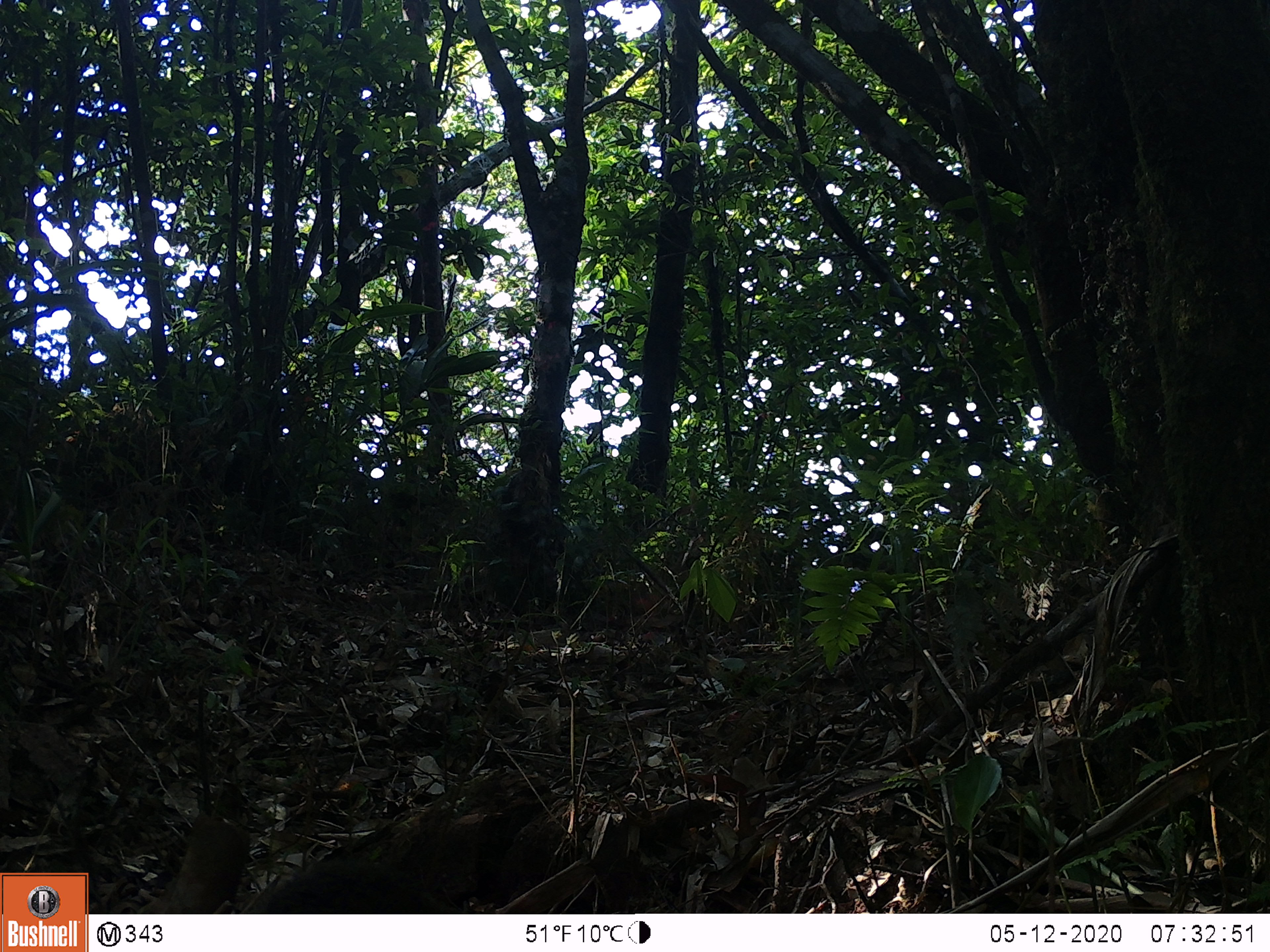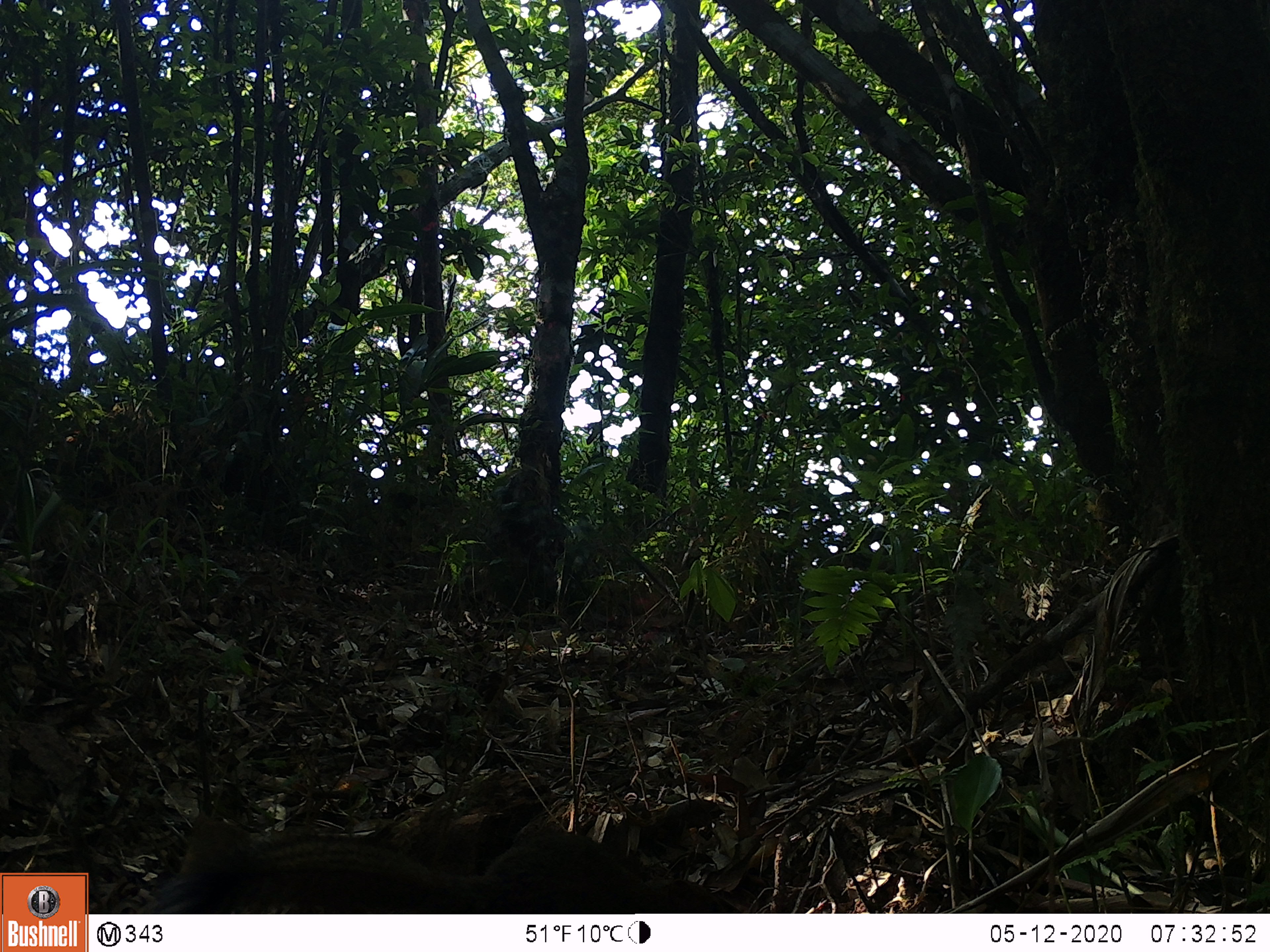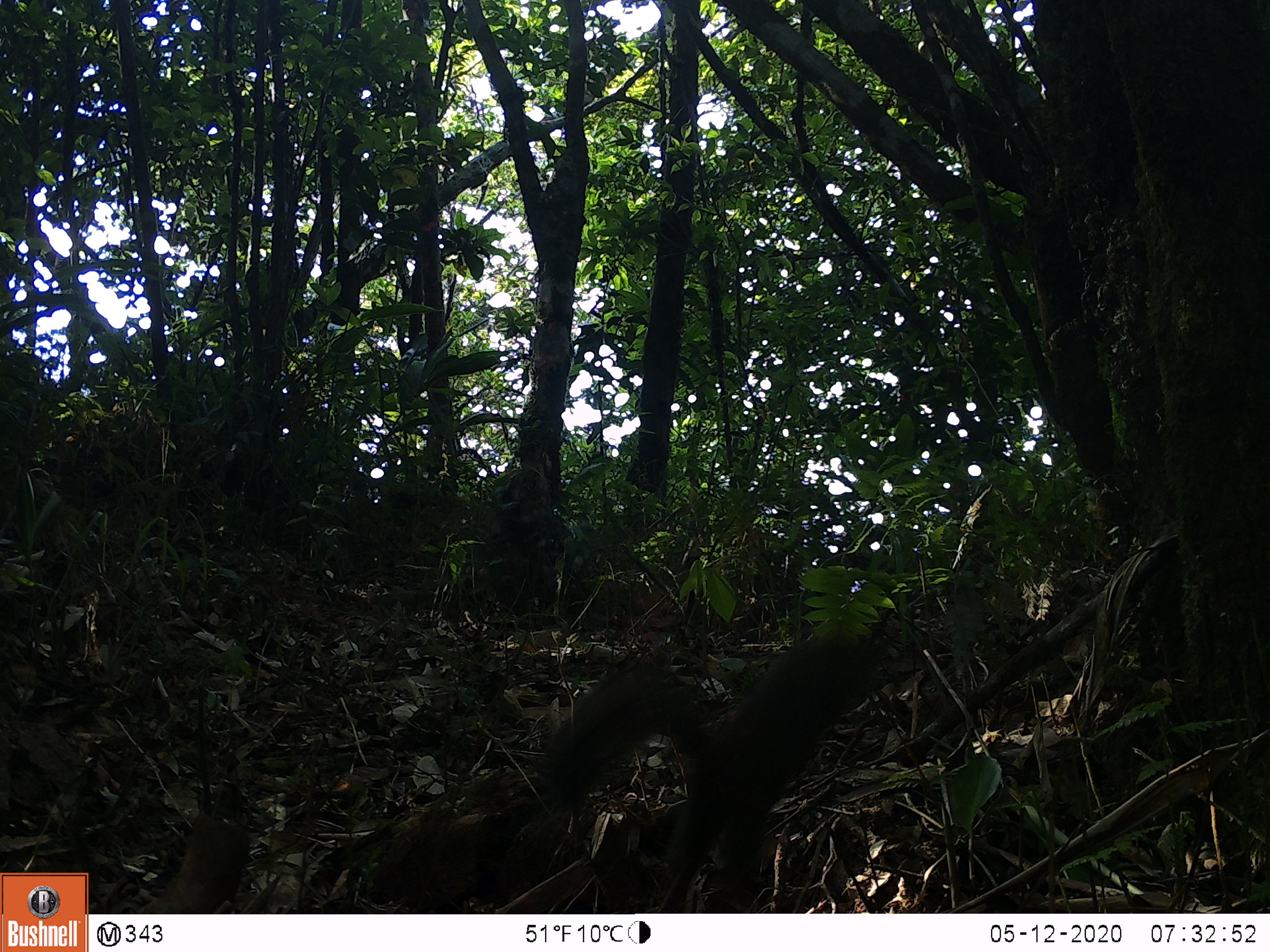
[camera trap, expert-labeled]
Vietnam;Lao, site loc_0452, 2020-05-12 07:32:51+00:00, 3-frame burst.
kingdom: Animalia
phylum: Chordata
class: Mammalia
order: Rodentia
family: Sciuridae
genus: Callosciurus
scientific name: Callosciurus erythraeus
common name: pallas's squirrel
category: pallass squirrel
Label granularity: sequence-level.